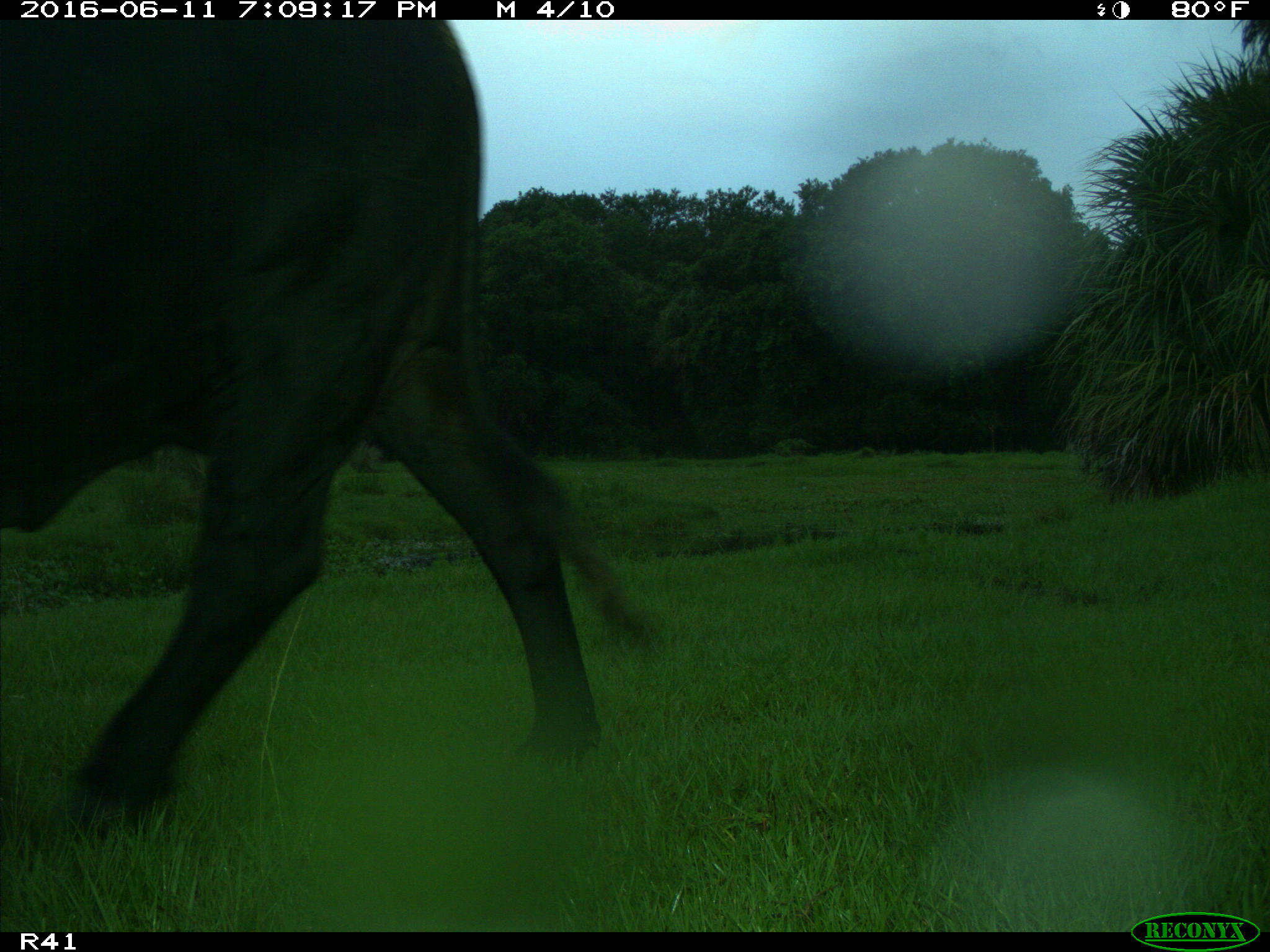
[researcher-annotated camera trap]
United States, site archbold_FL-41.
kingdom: Animalia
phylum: Chordata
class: Mammalia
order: Artiodactyla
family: Bovidae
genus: Bos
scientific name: Bos taurus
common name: domestic cow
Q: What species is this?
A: Bos taurus (domestic cow).